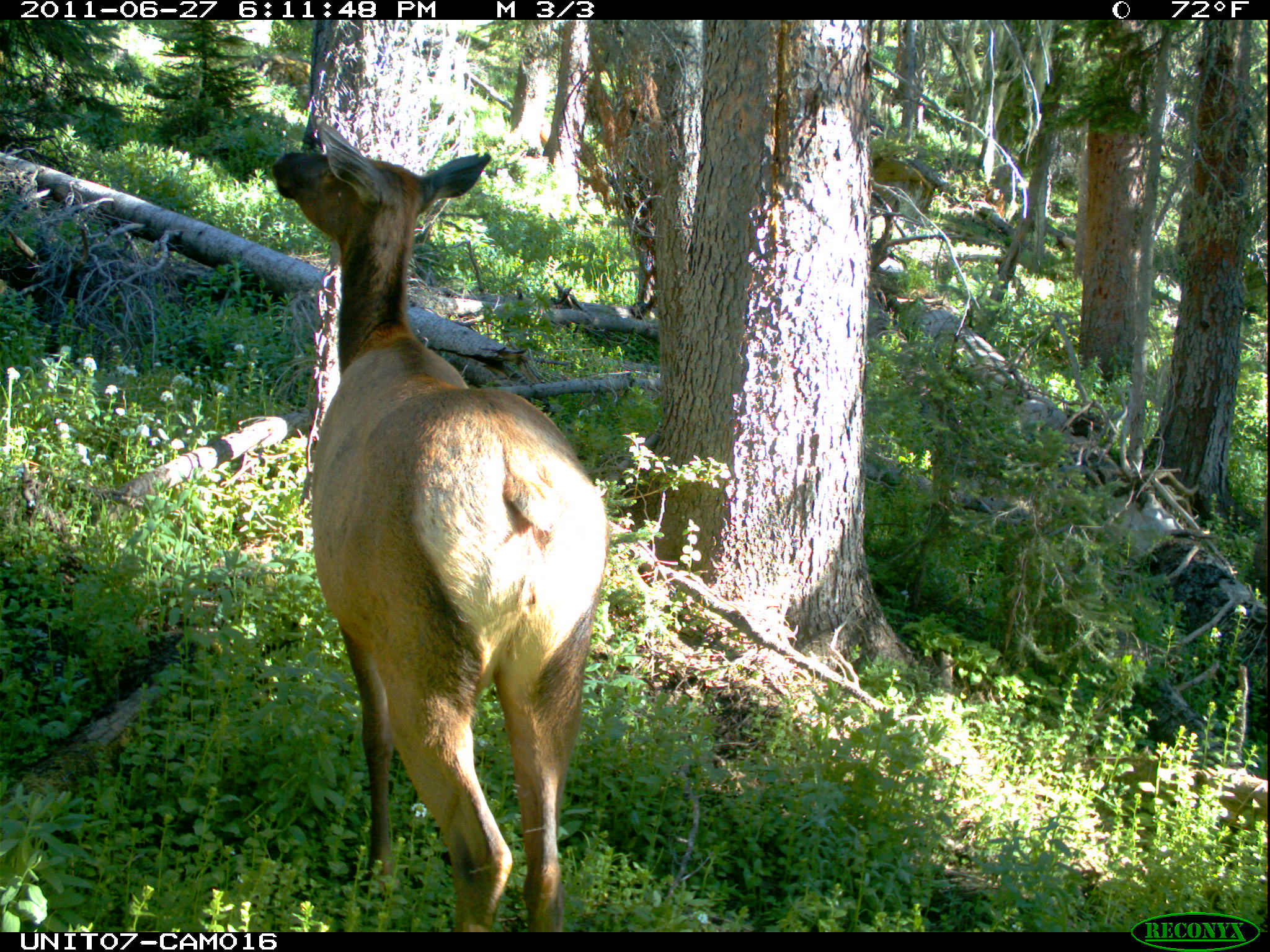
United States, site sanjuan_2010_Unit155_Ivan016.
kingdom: Animalia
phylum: Chordata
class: Mammalia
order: Artiodactyla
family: Cervidae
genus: Cervus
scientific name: Cervus elaphus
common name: red deer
Cervus elaphus (red deer).